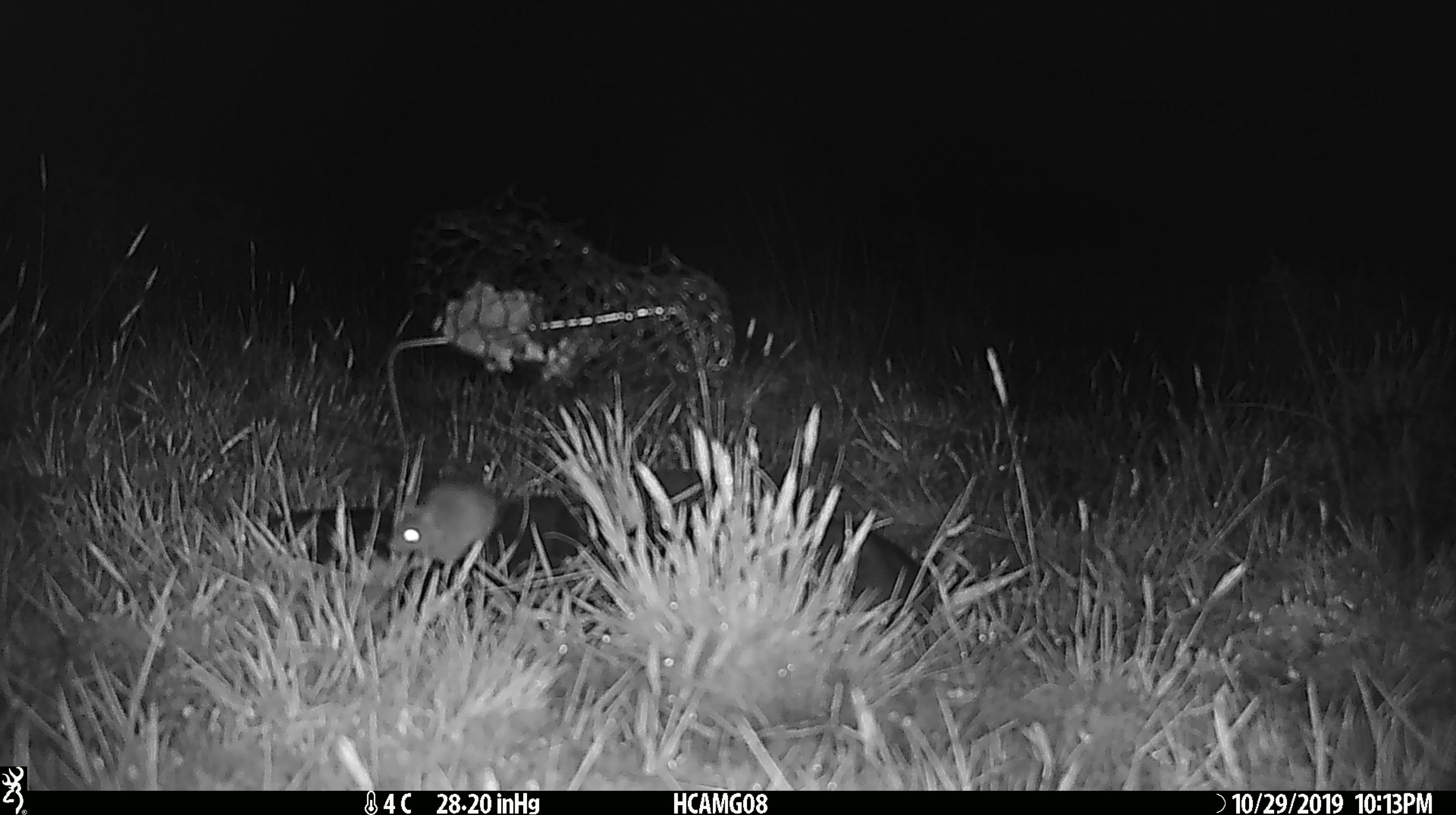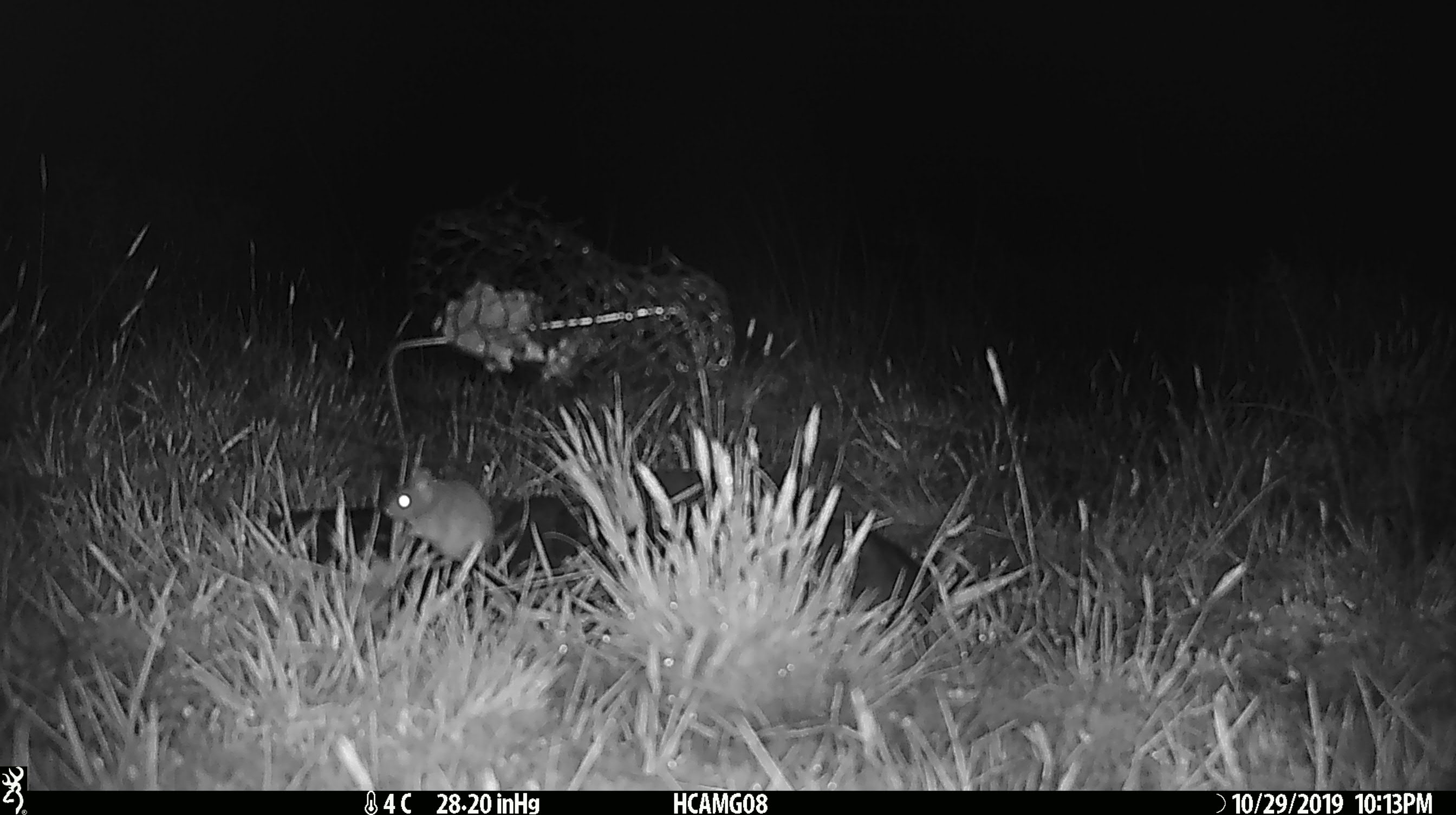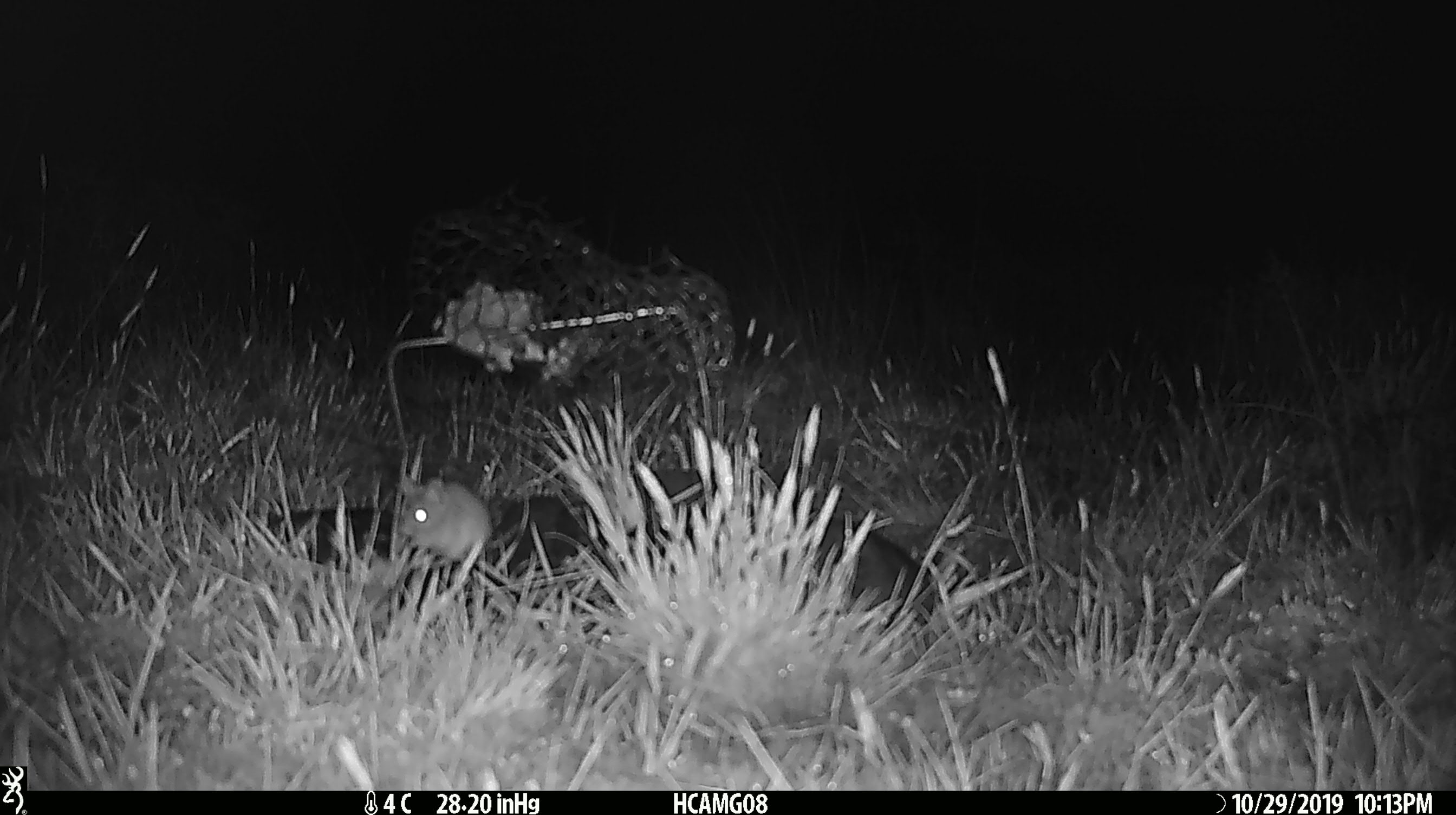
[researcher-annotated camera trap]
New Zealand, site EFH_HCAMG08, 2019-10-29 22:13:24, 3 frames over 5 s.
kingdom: Animalia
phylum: Chordata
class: Mammalia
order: Rodentia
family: Muridae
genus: Mus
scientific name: Mus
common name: mouse